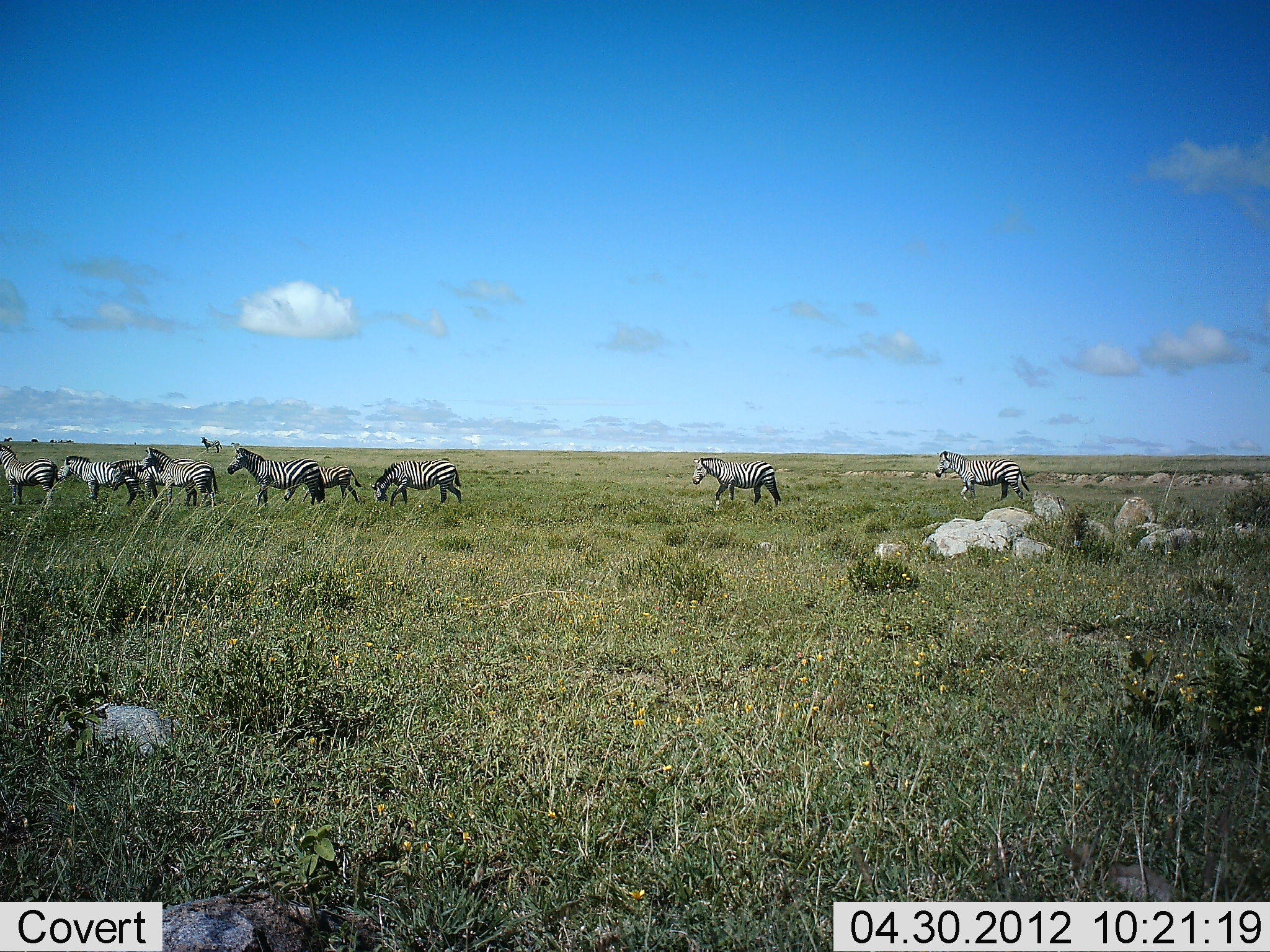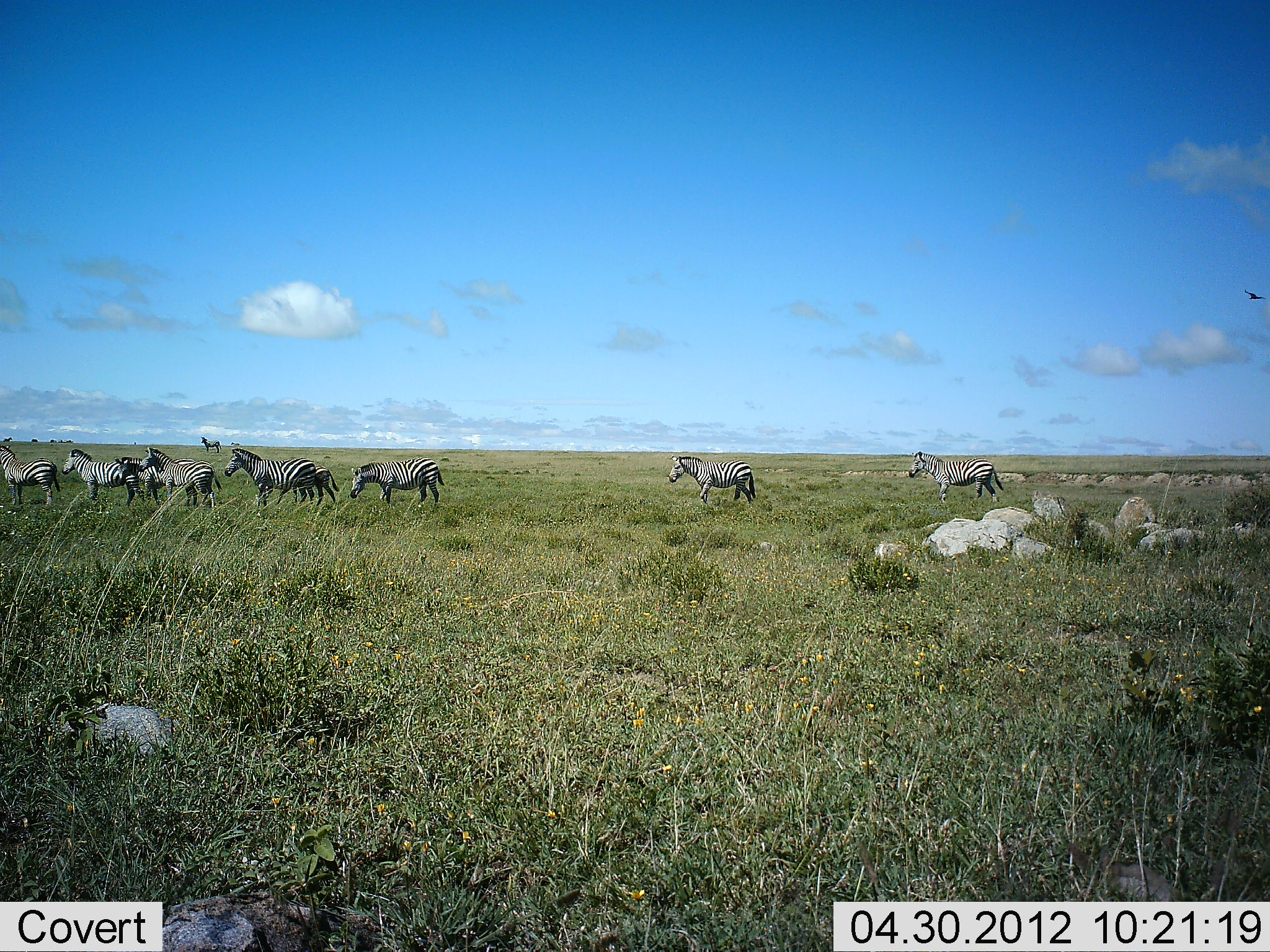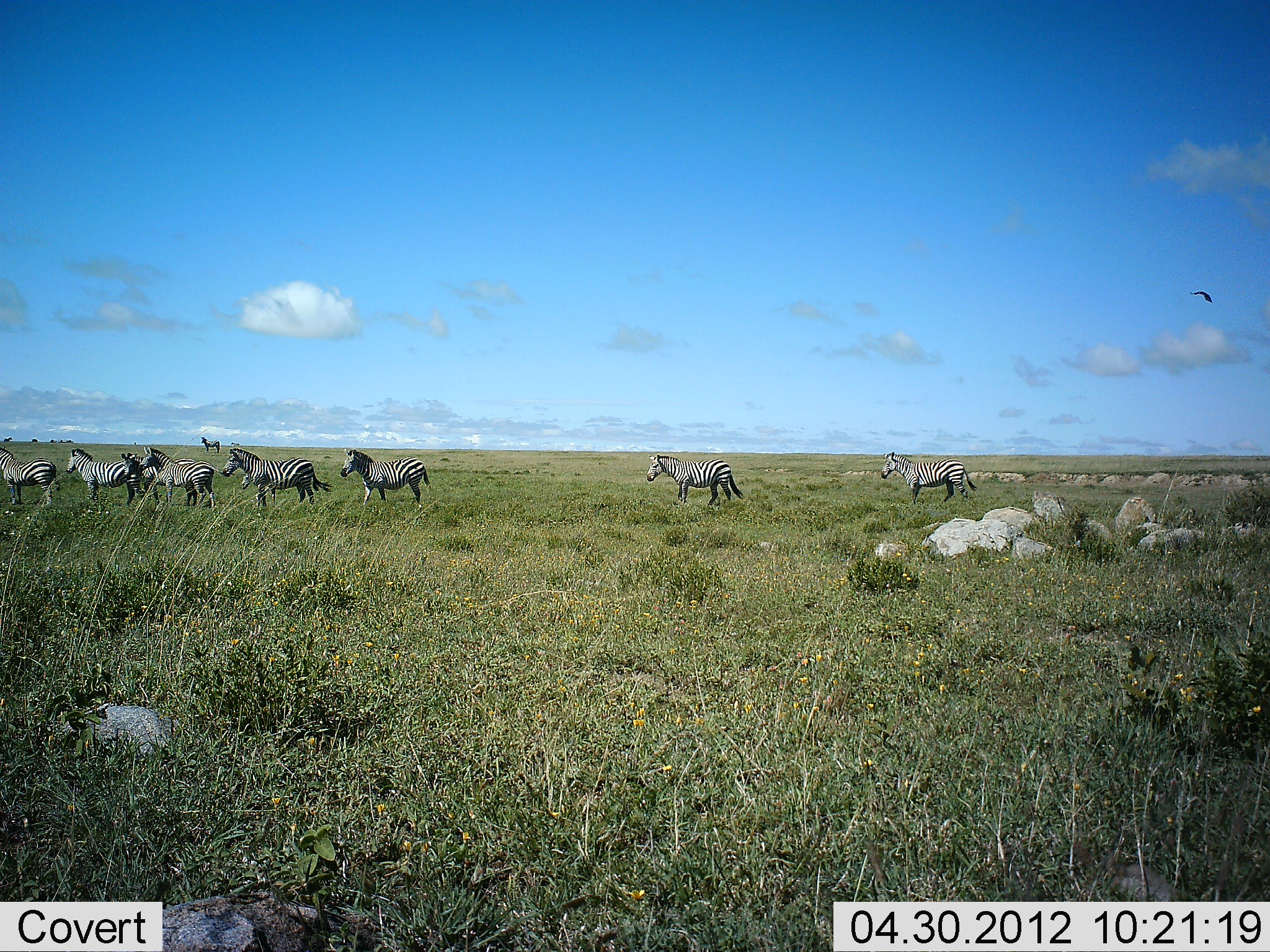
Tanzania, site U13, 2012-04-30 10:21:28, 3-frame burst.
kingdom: Animalia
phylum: Chordata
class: Mammalia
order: Perissodactyla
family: Equidae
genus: Equus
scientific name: Equus quagga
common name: plains zebra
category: zebra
Zebra (plains zebra) (Equus quagga), count 10. Behavior (volunteer vote fractions): standing 59%, resting 0%, moving 84%, interacting 0%. Young present (vote fraction): 34%. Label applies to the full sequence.